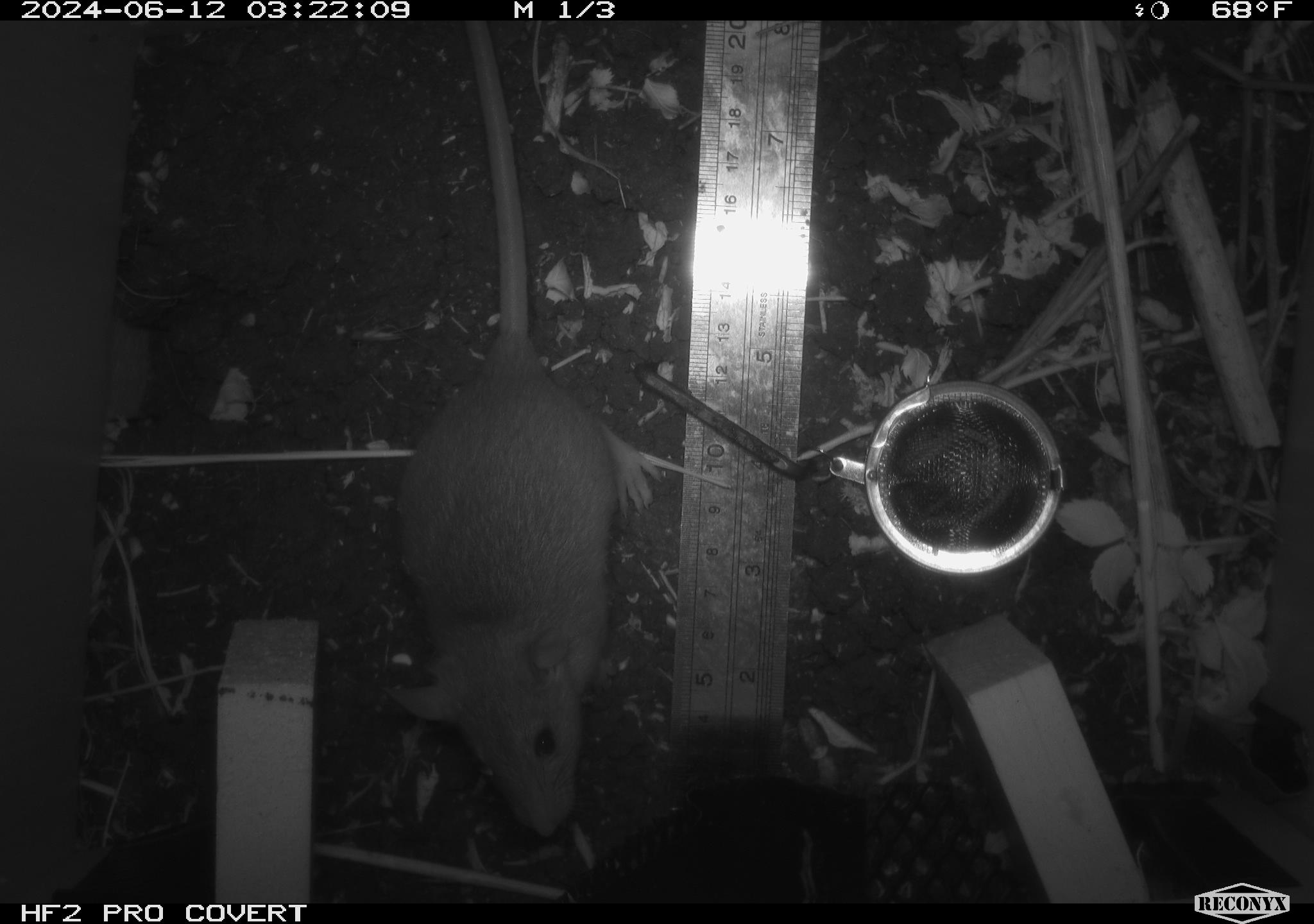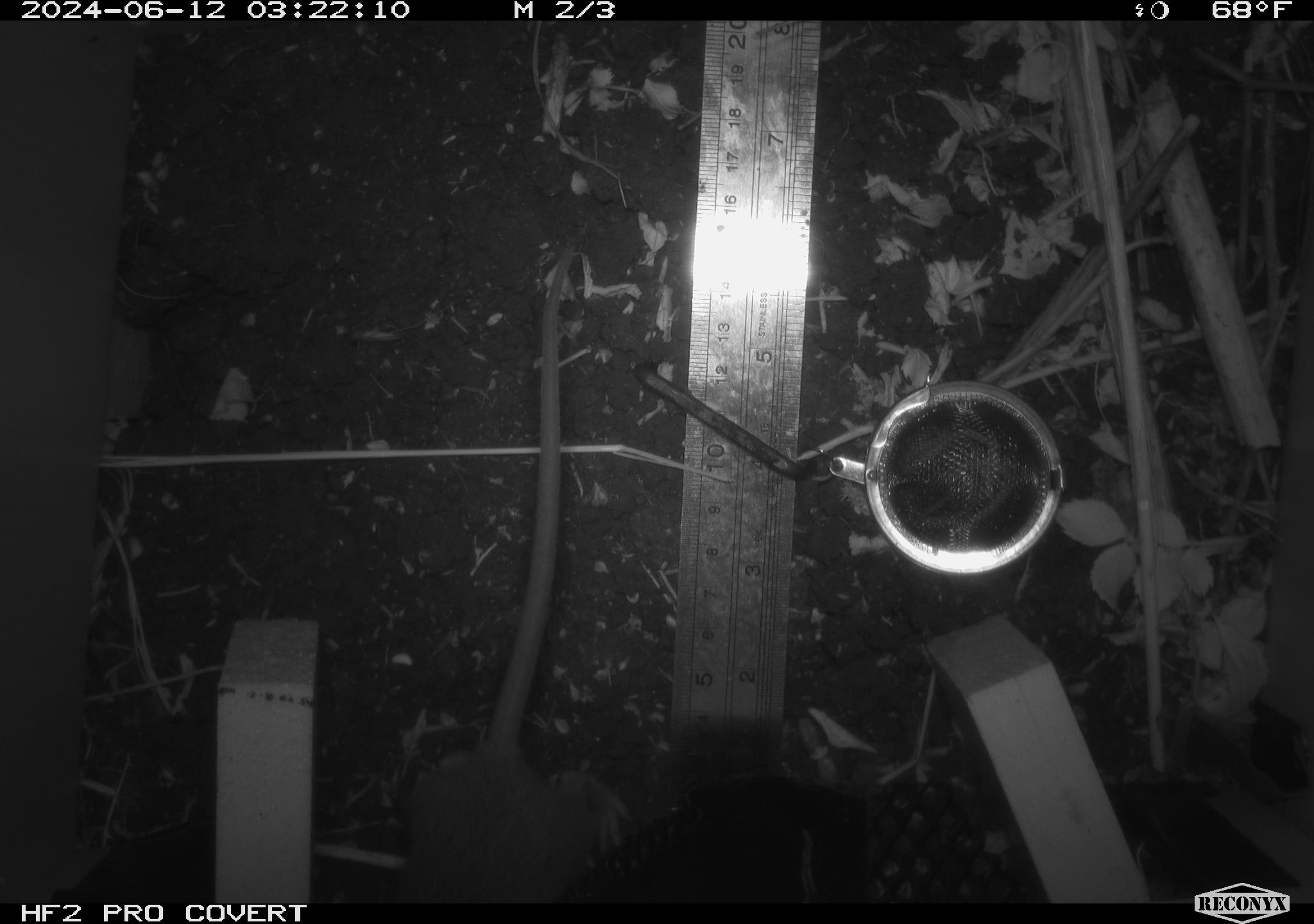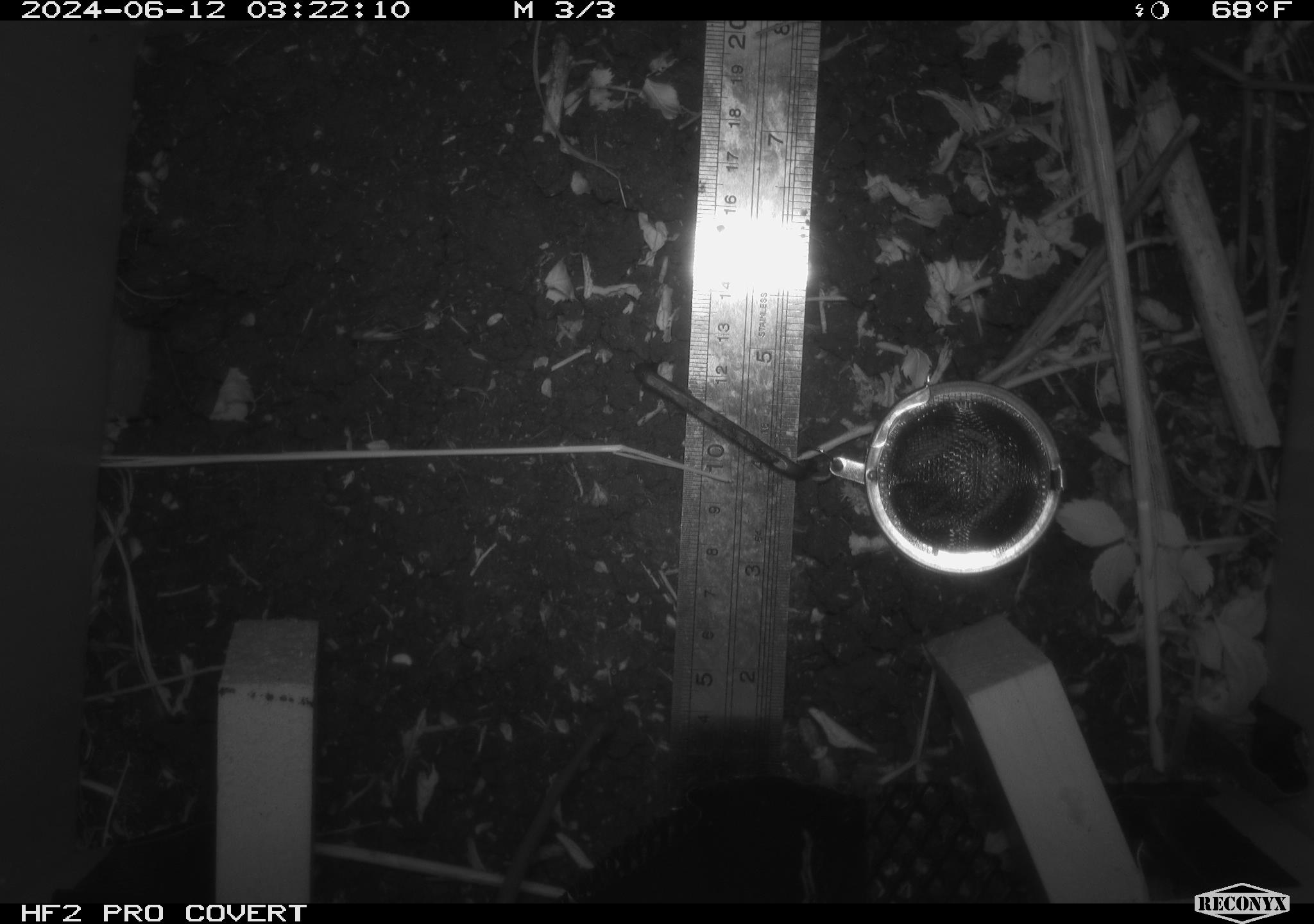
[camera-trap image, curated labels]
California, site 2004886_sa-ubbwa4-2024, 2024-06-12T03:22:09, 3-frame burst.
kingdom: Animalia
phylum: Chordata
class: Mammalia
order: Rodentia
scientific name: Rodentia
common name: woodrat or rat or mouse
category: woodrat or rat or mouse species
Woodrat or rat or mouse species (woodrat or rat or mouse) (Rodentia).